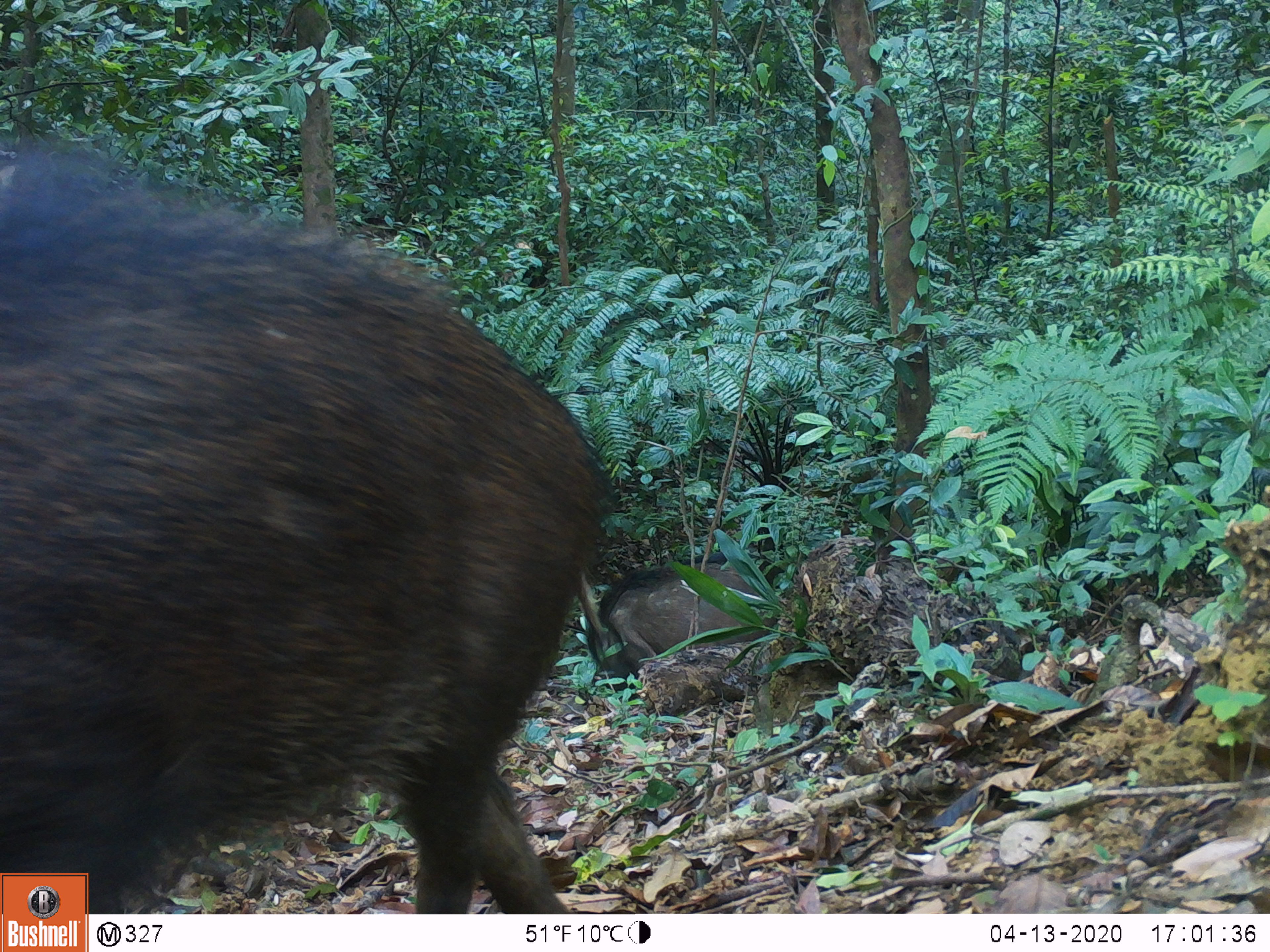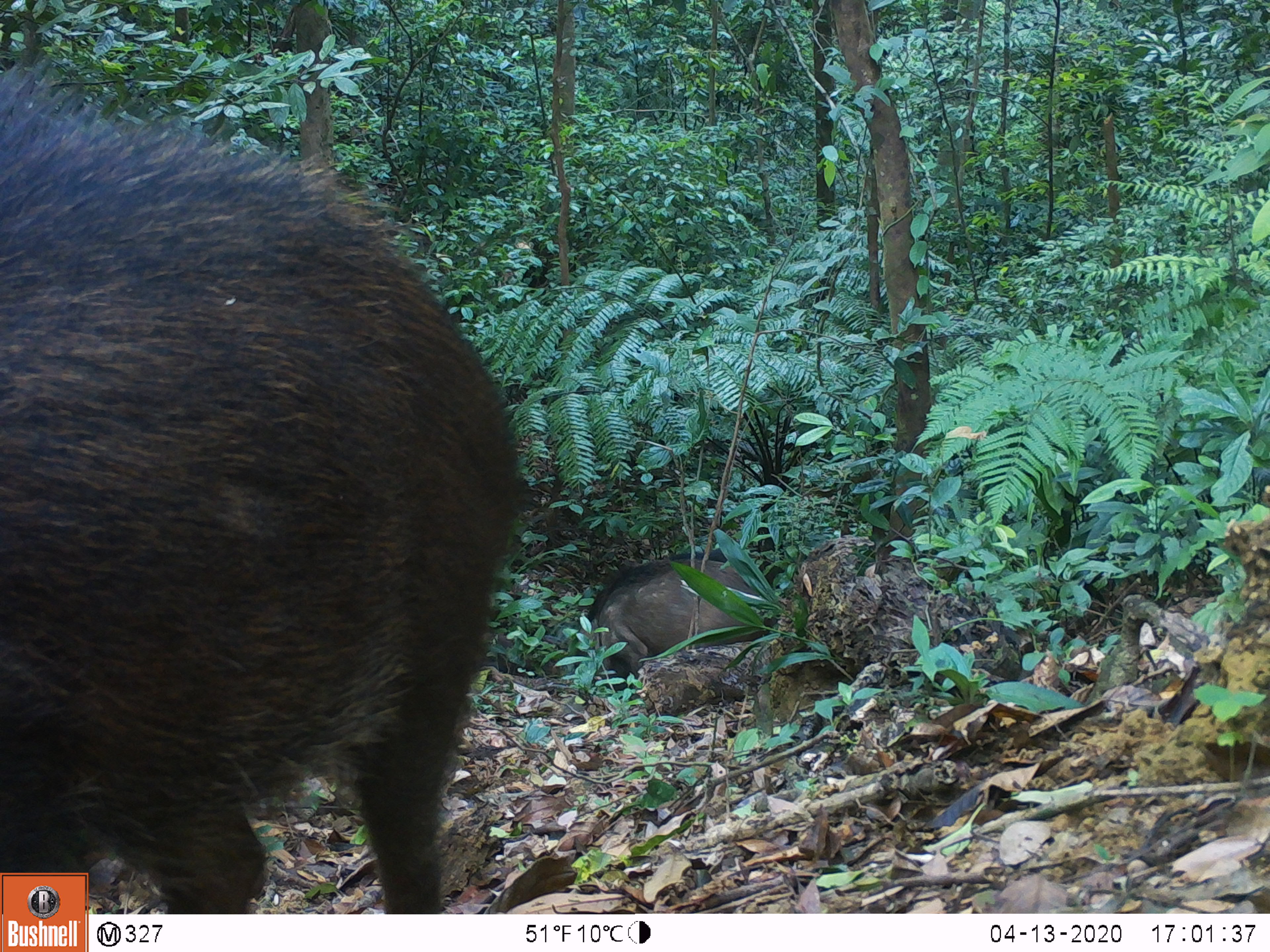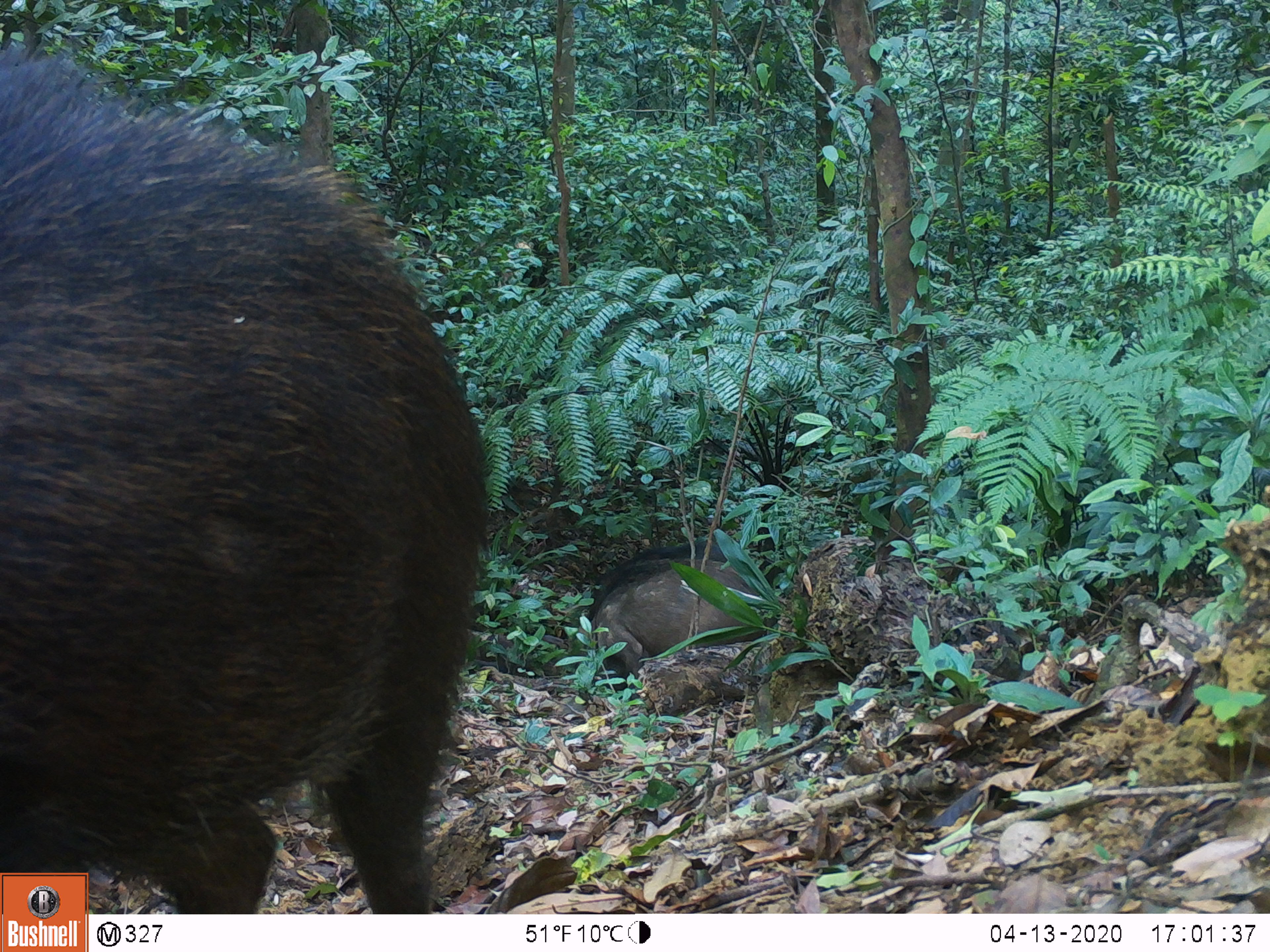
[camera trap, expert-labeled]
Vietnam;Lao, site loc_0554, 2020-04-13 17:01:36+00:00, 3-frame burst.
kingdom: Animalia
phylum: Chordata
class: Mammalia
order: Artiodactyla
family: Suidae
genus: Sus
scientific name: Sus scrofa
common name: eurasian wild pig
Eurasian wild pig (Sus scrofa). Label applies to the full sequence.